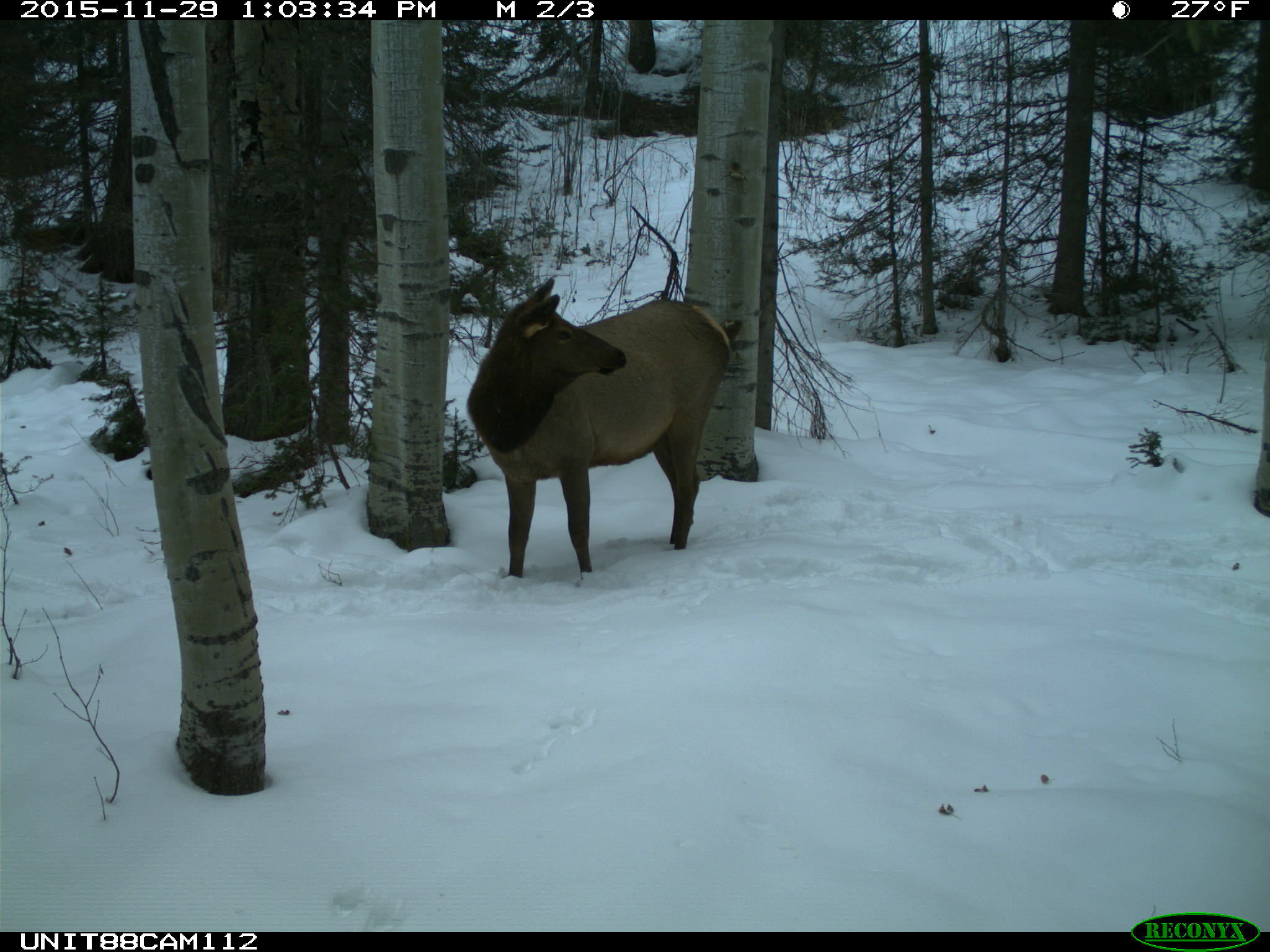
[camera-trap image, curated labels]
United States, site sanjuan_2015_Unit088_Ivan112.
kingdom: Animalia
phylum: Chordata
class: Mammalia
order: Artiodactyla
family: Cervidae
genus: Cervus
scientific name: Cervus elaphus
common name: red deer